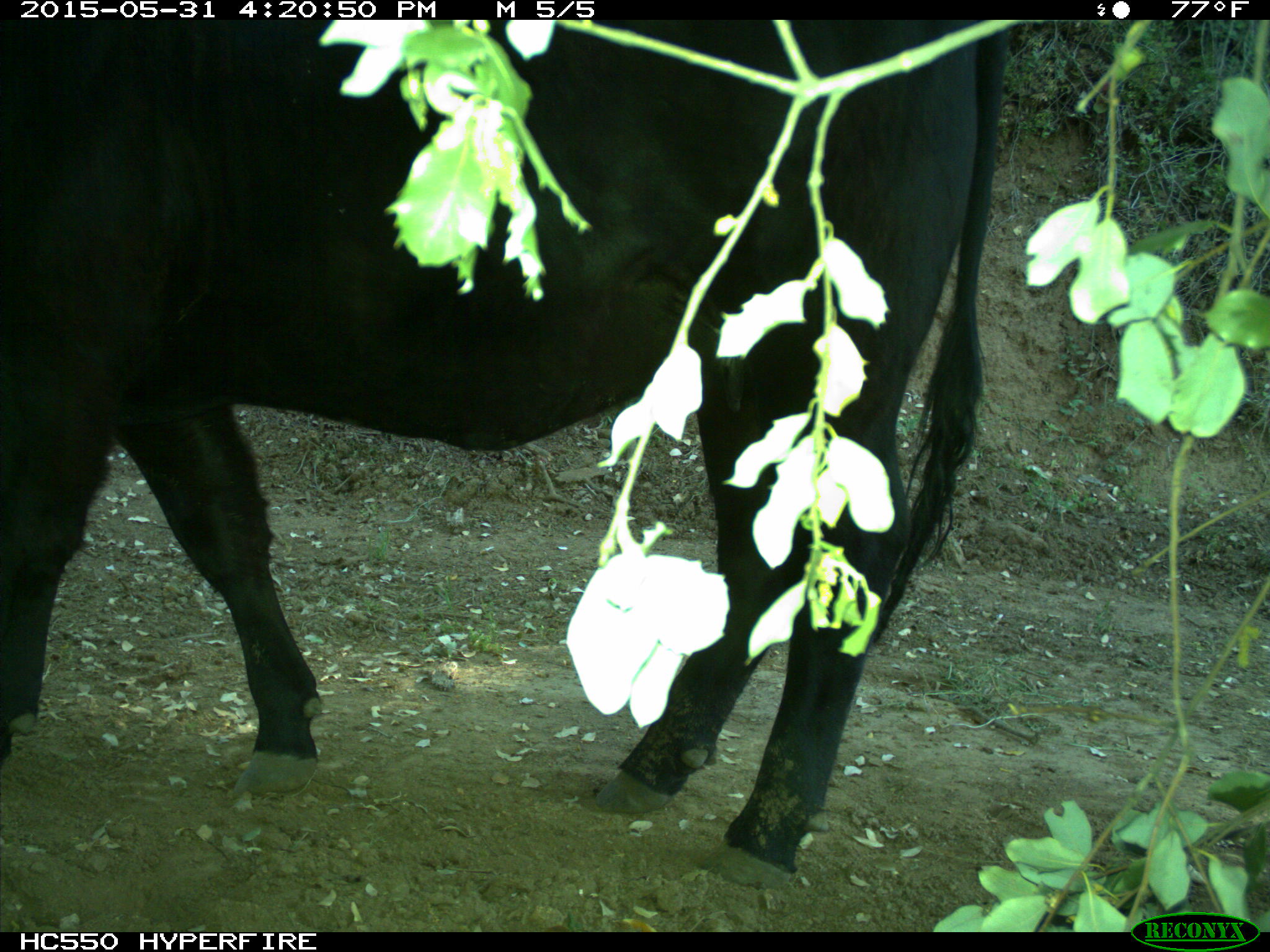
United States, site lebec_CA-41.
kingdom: Animalia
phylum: Chordata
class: Mammalia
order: Artiodactyla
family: Bovidae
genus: Bos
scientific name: Bos taurus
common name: domestic cow